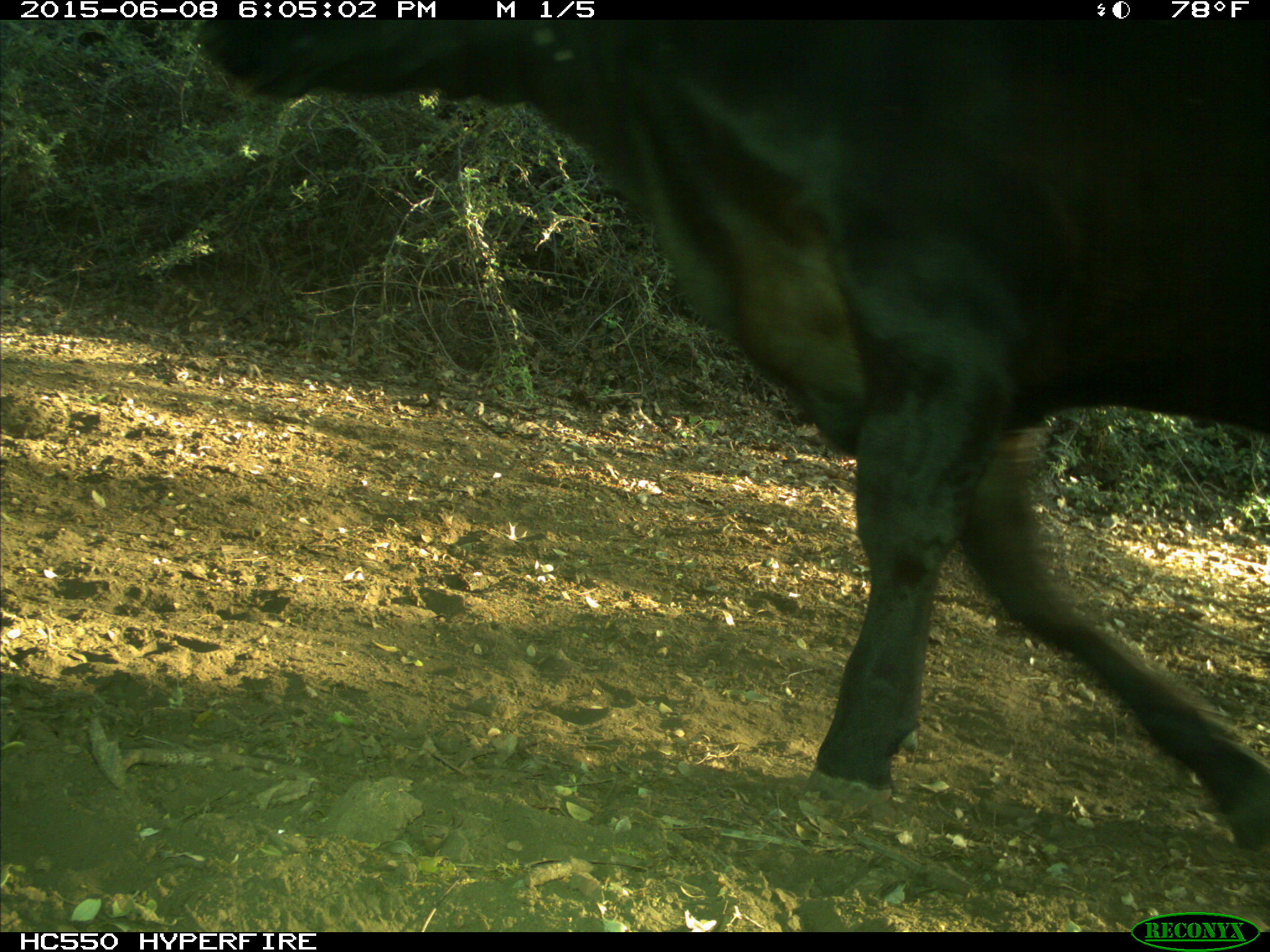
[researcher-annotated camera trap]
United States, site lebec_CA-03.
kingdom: Animalia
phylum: Chordata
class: Mammalia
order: Artiodactyla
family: Bovidae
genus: Bos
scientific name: Bos taurus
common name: domestic cow